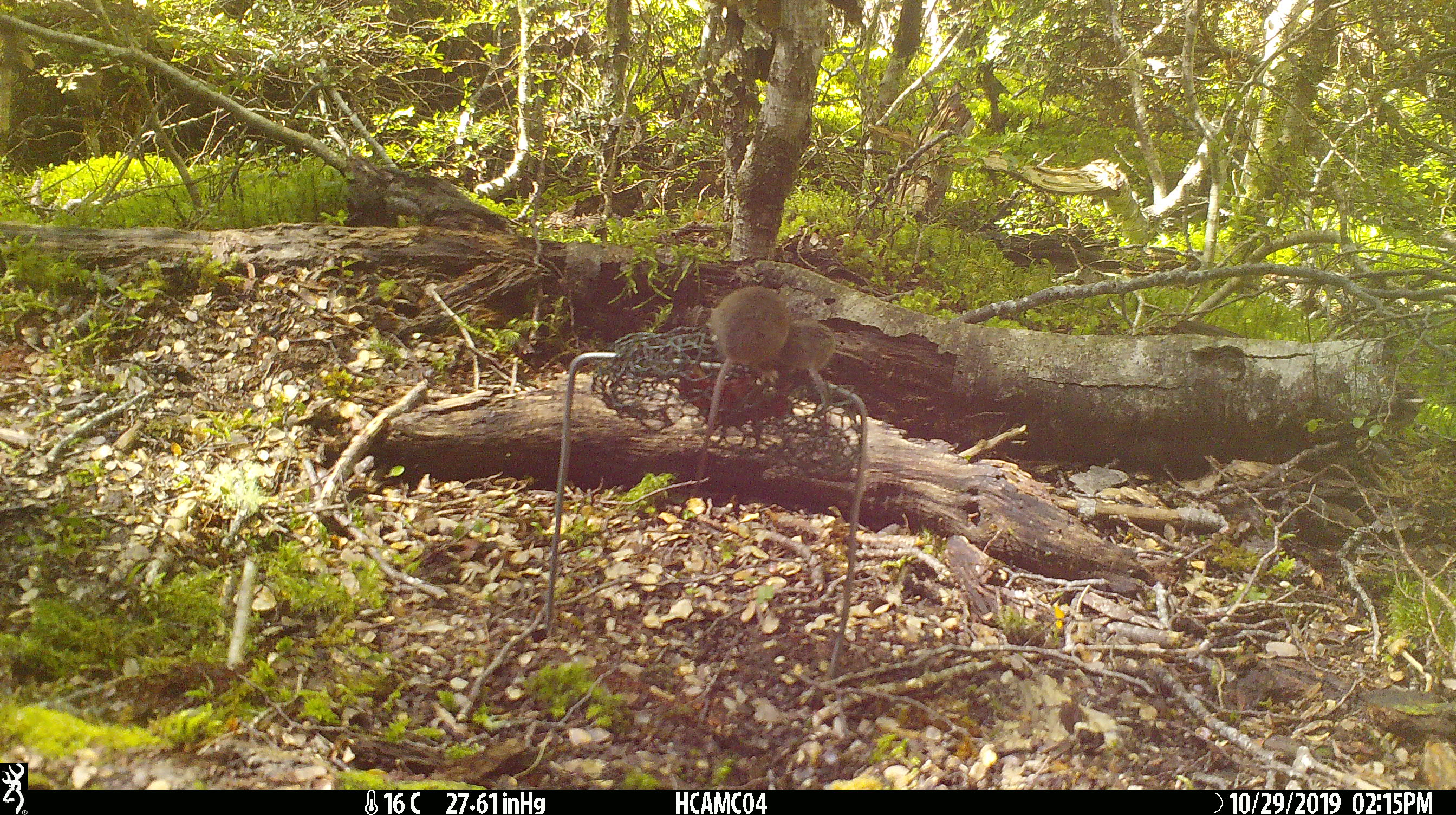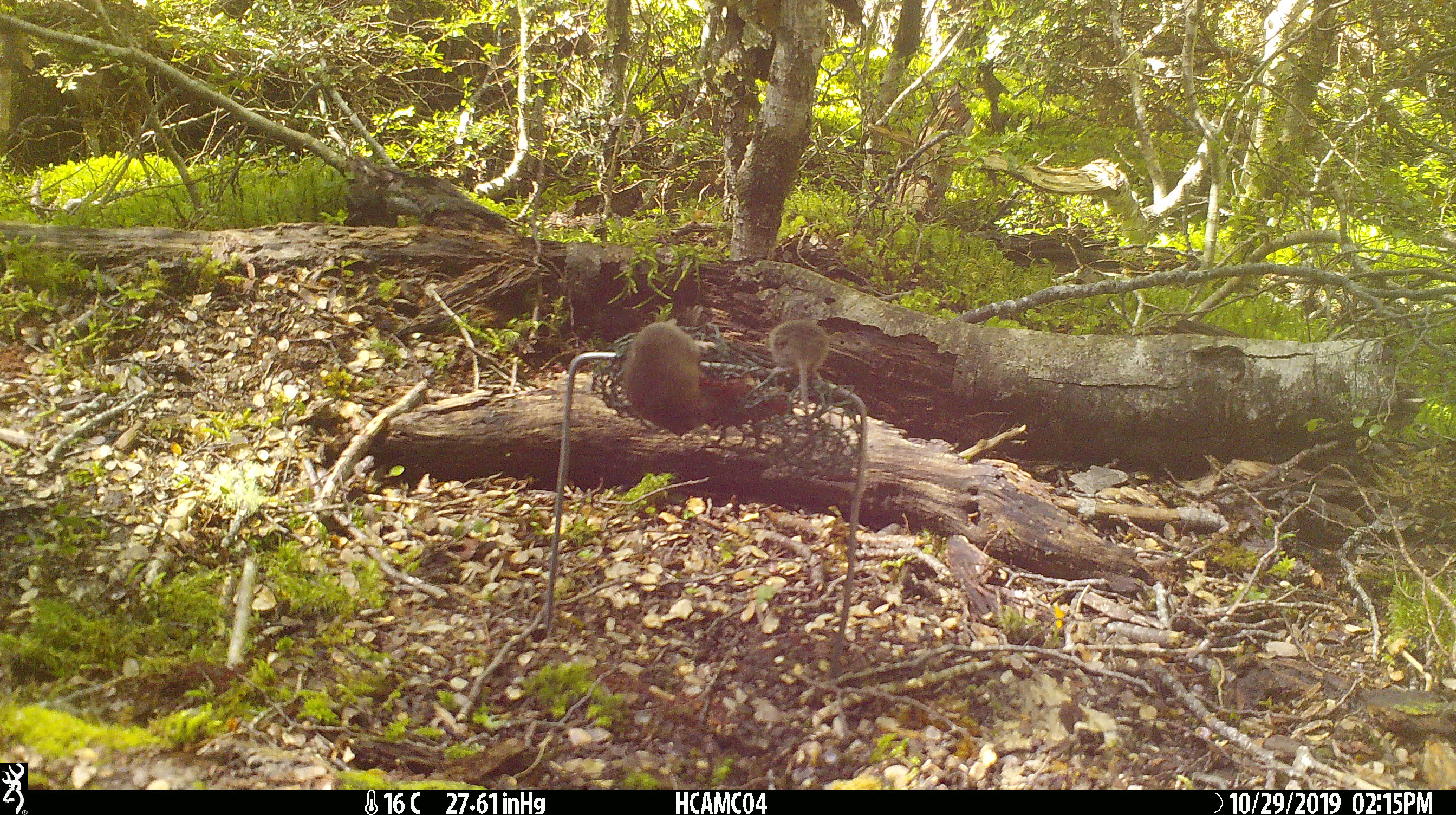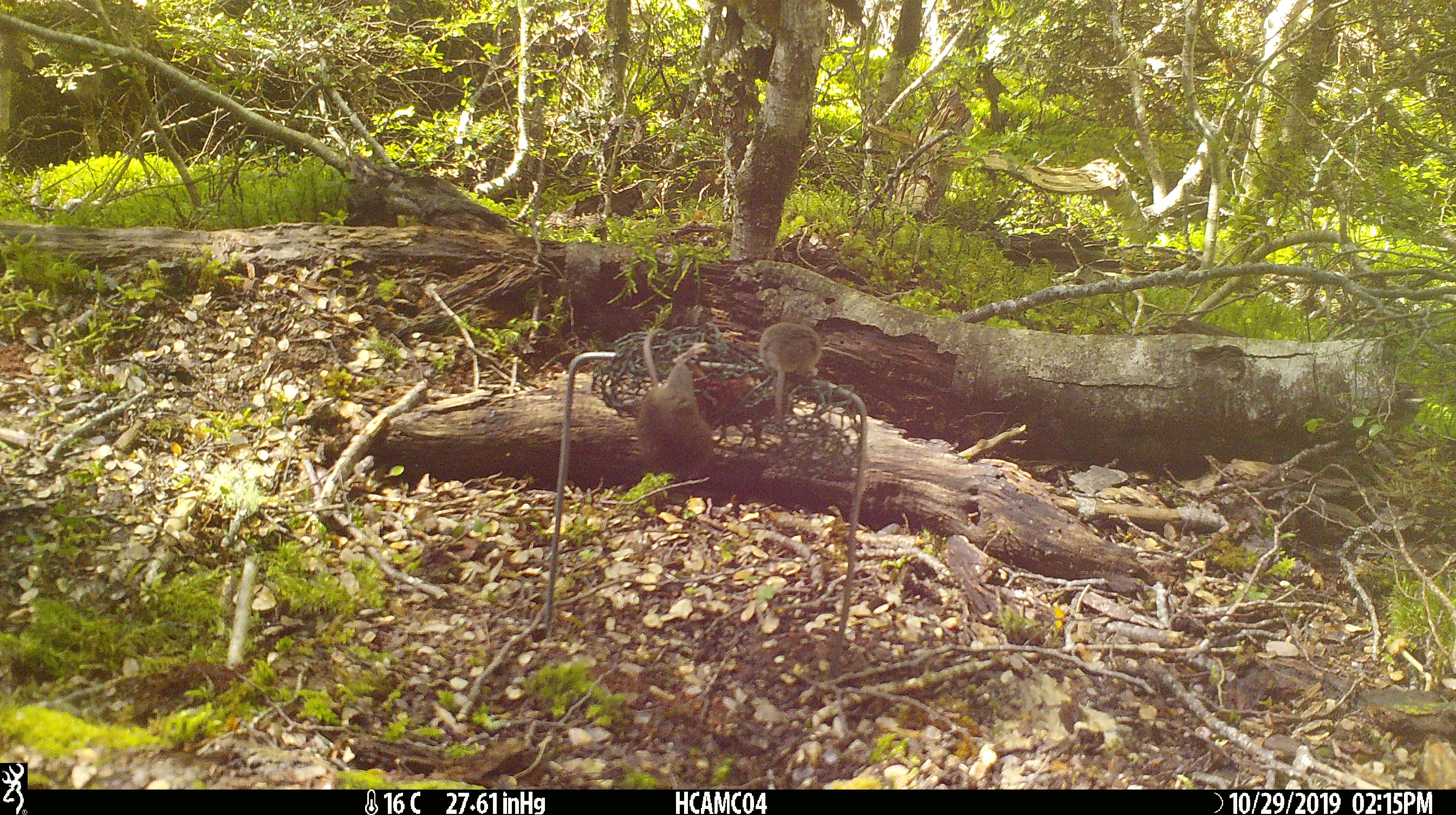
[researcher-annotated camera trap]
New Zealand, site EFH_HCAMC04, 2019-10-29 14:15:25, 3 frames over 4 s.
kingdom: Animalia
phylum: Chordata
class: Mammalia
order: Rodentia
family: Muridae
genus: Mus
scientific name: Mus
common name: mouse